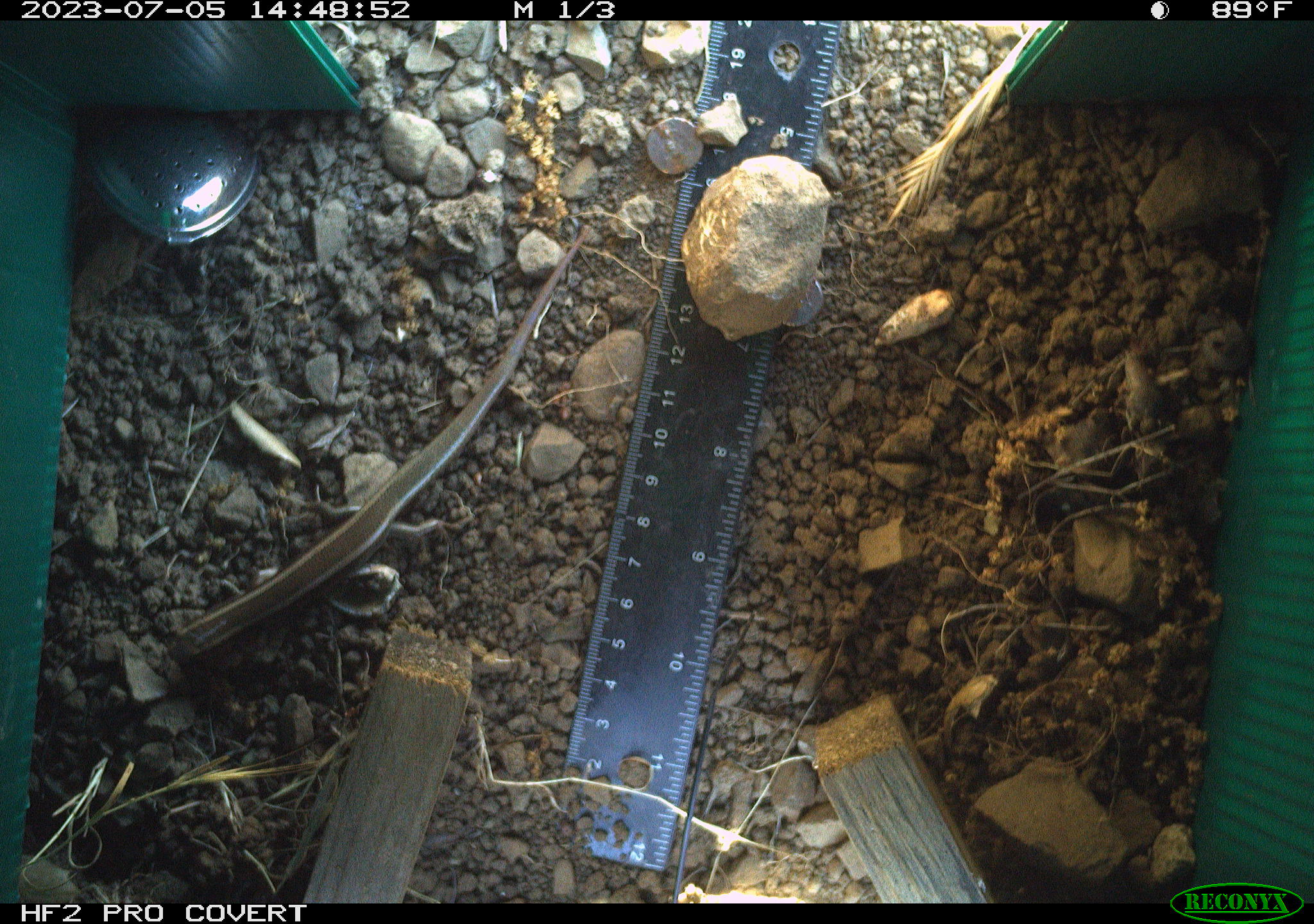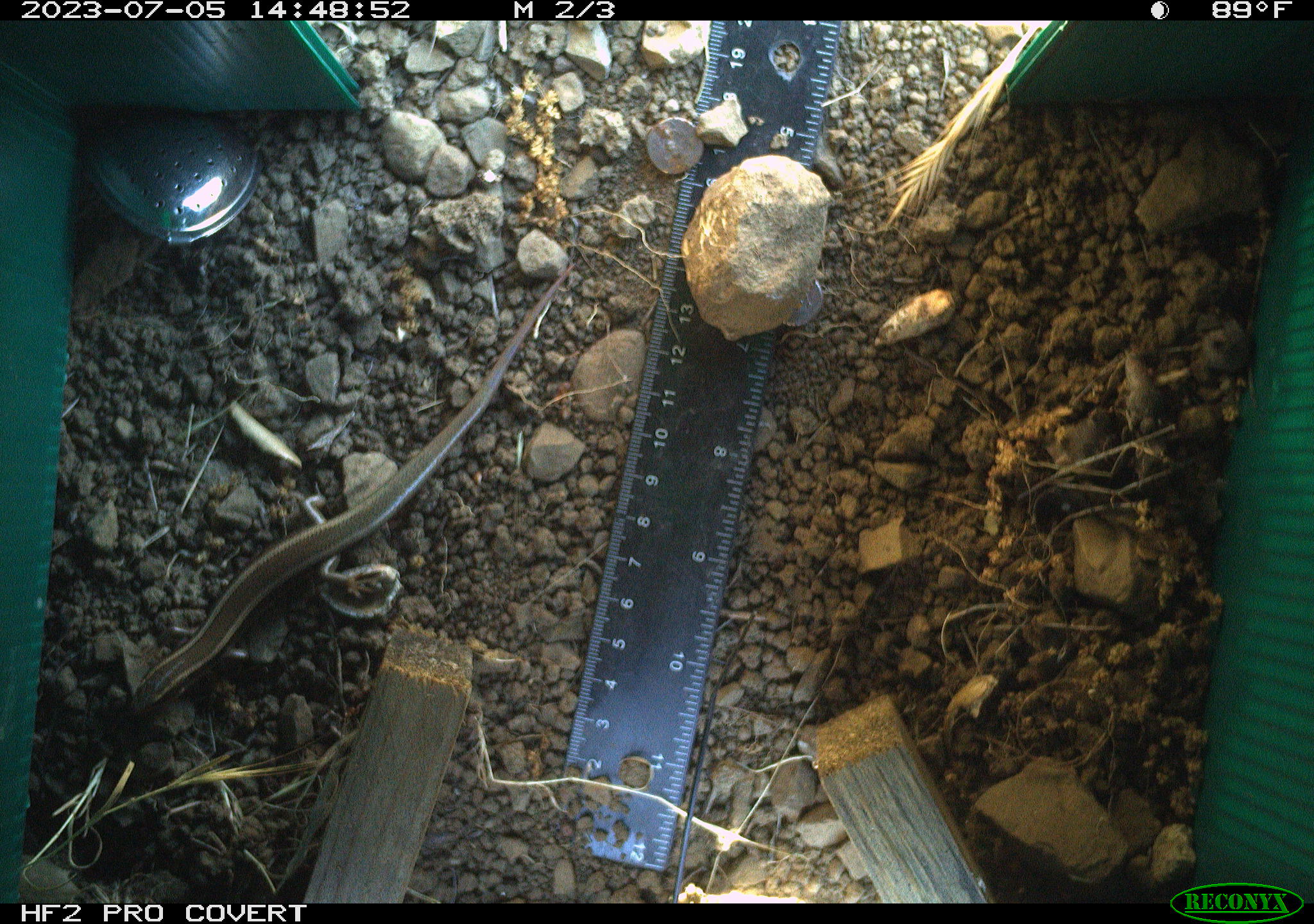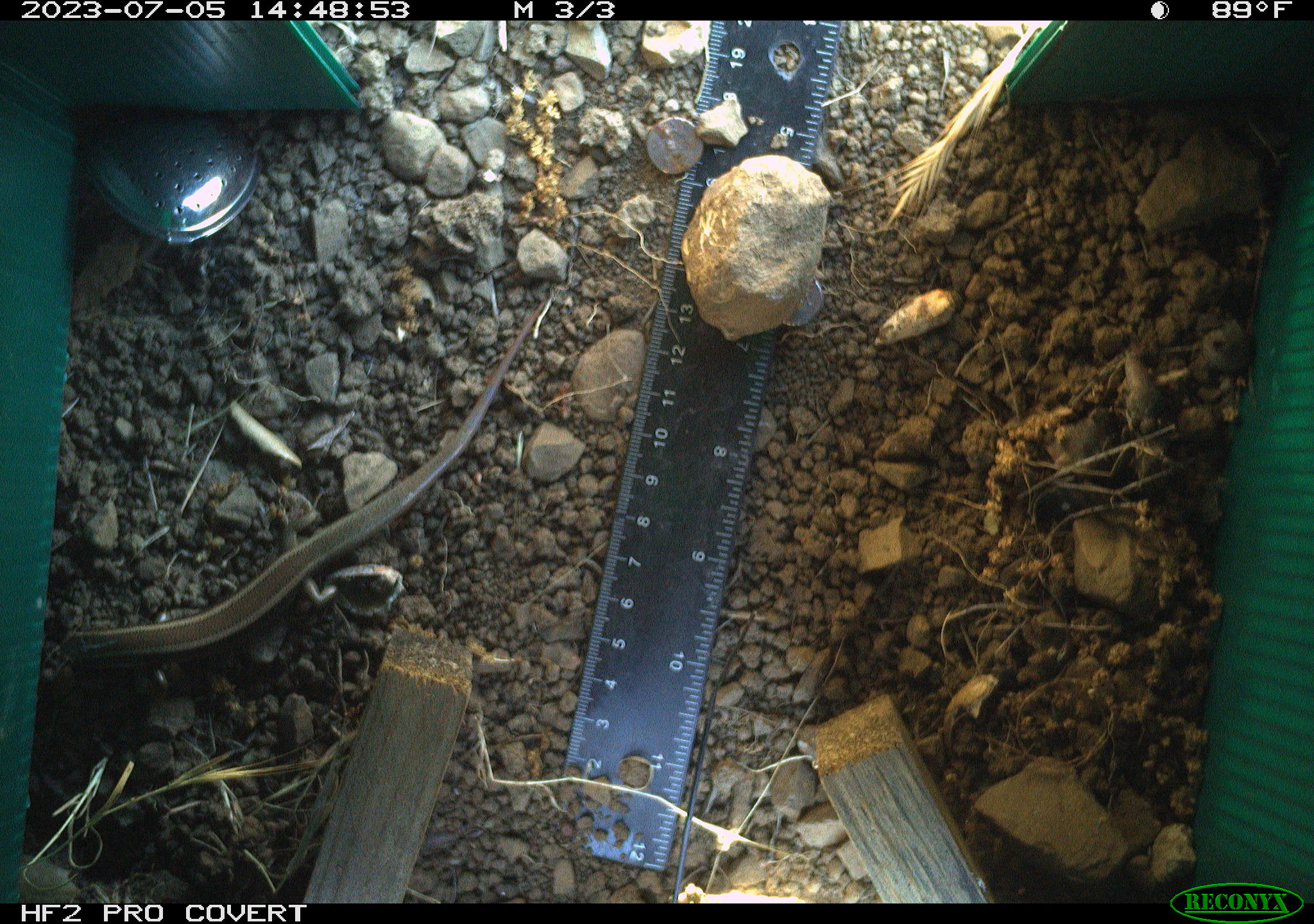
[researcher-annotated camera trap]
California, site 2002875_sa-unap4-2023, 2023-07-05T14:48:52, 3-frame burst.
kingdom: Animalia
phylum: Chordata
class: Reptilia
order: Squamata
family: Scincidae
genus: Plestiodon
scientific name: Plestiodon skiltonianus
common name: western skink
Western skink (Plestiodon skiltonianus).